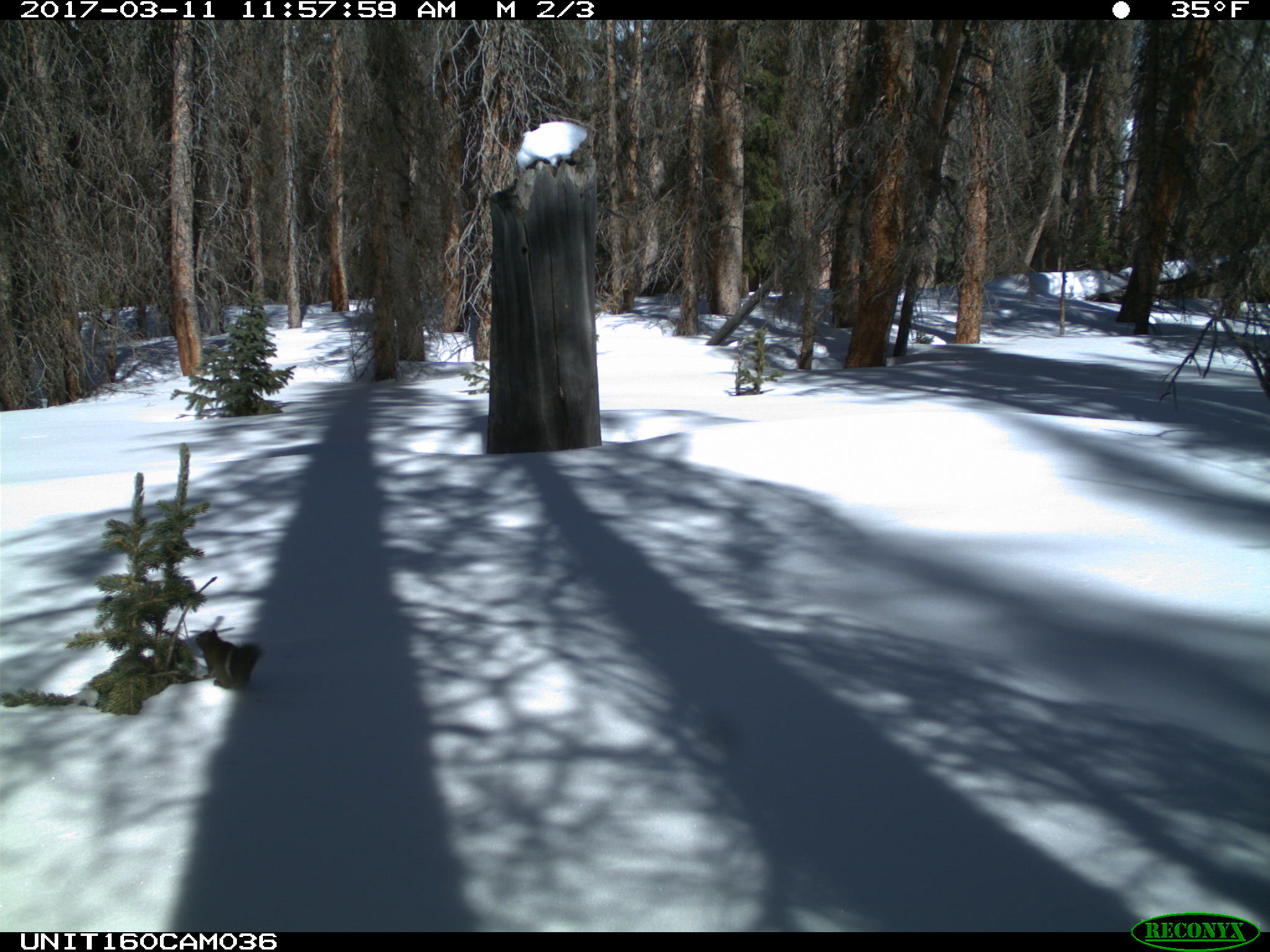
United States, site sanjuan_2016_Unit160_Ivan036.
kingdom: Animalia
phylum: Chordata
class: Mammalia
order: Rodentia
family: Sciuridae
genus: Tamiasciurus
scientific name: Tamiasciurus hudsonicus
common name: american red squirrel